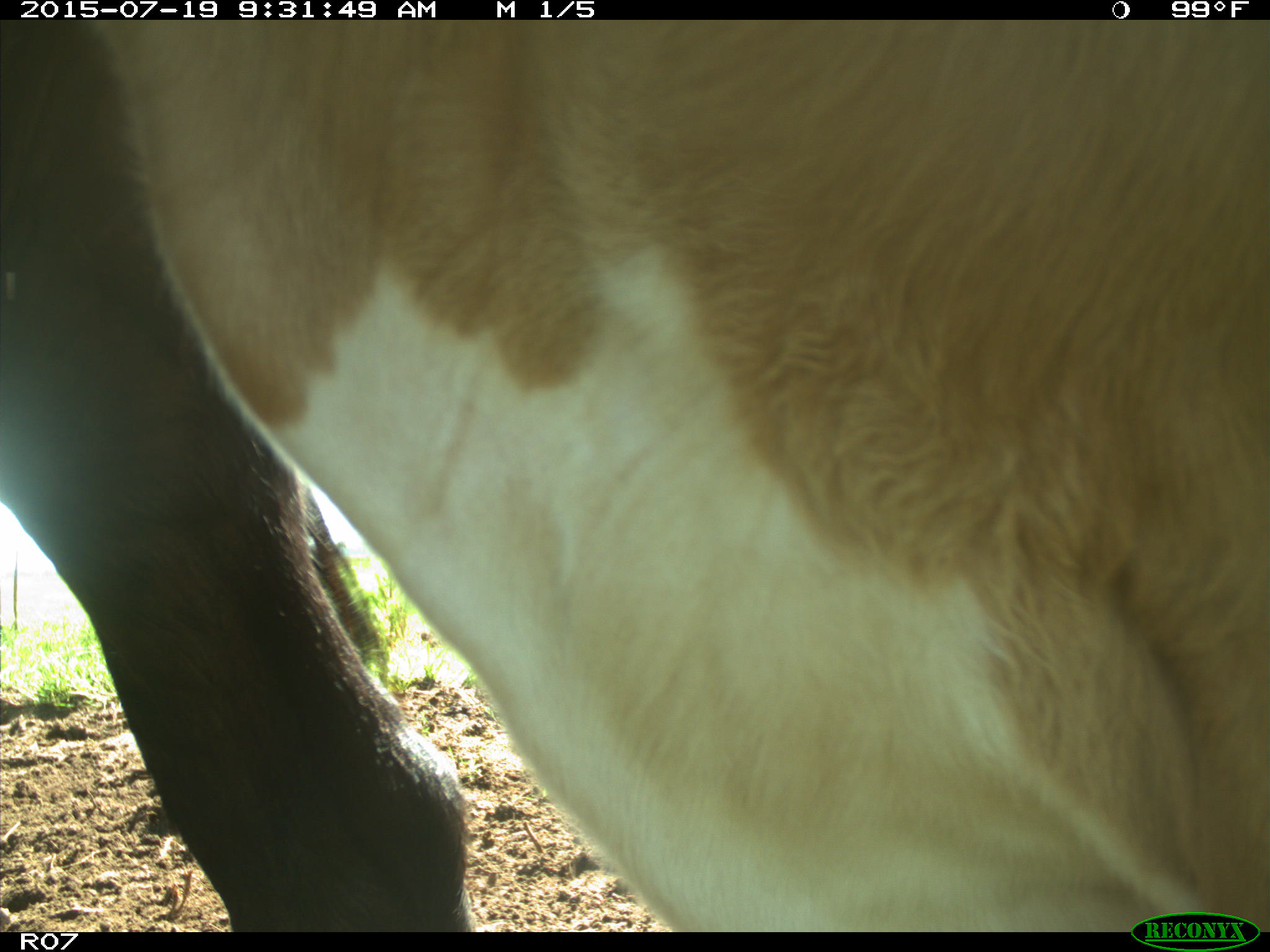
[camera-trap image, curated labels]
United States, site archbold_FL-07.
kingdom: Animalia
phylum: Chordata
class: Mammalia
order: Artiodactyla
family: Bovidae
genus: Bos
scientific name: Bos taurus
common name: domestic cow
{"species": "Bos taurus (domestic cow)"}